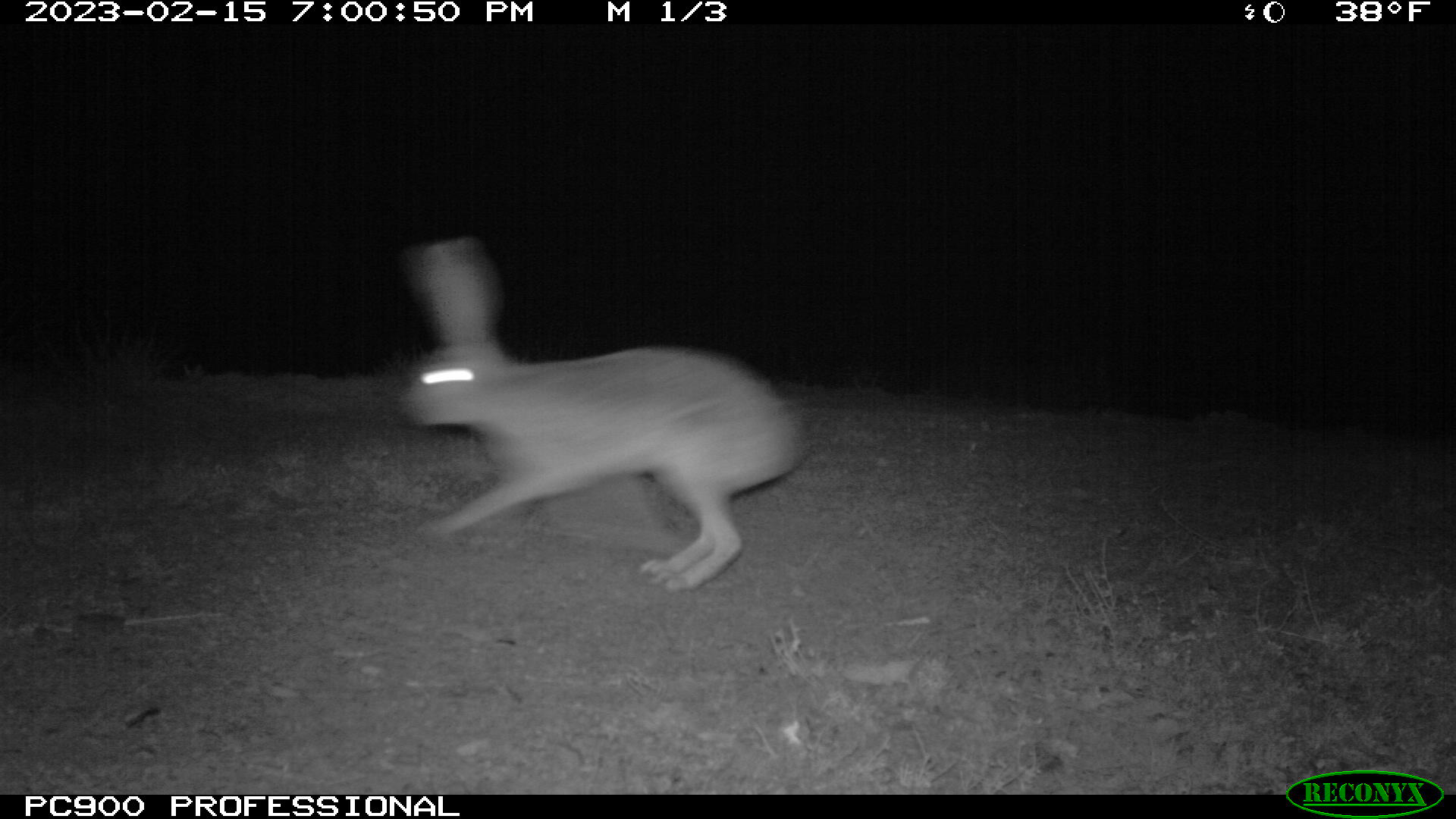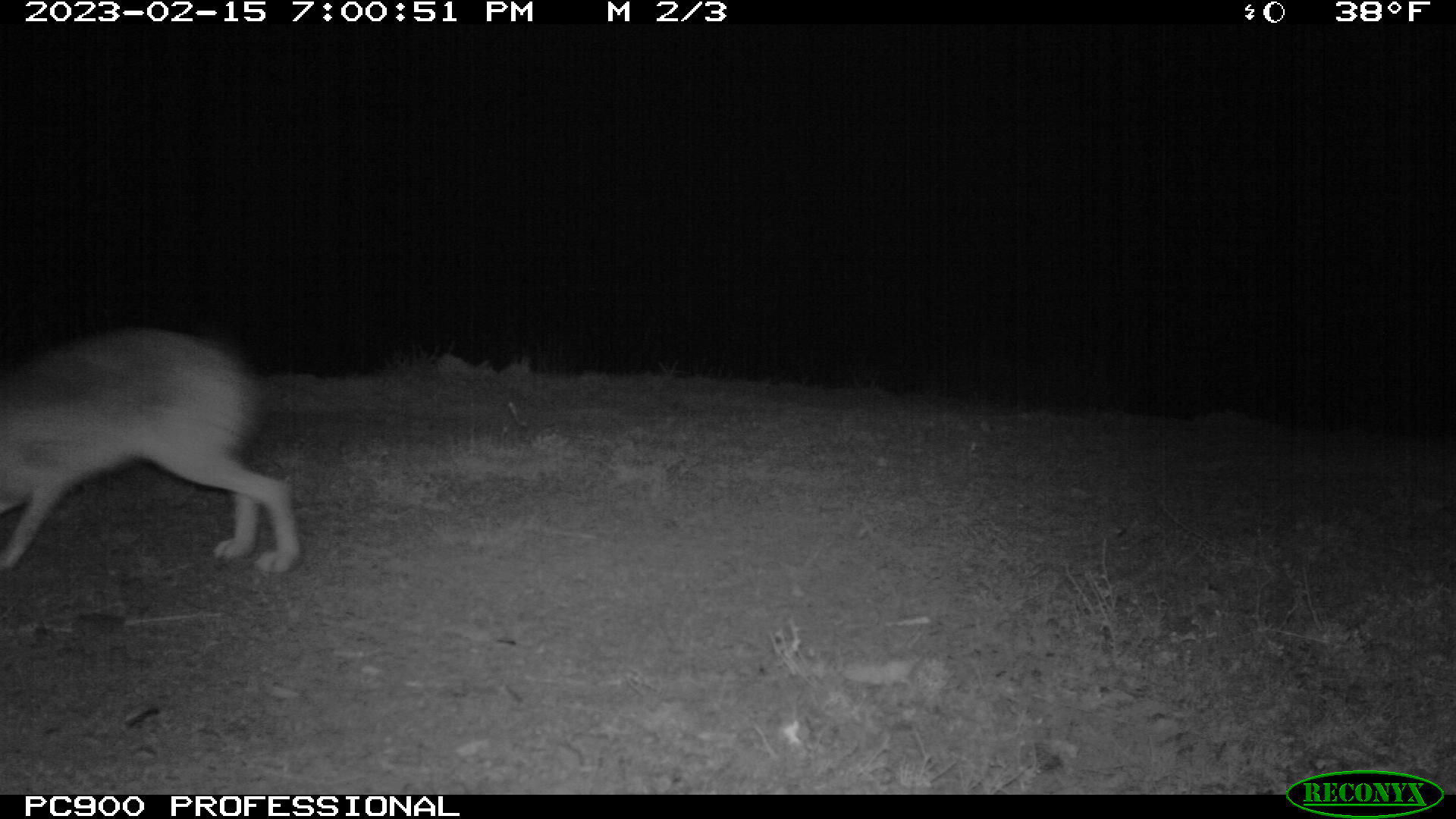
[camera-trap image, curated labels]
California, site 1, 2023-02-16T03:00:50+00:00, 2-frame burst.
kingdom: Animalia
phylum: Chordata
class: Mammalia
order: Lagomorpha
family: Leporidae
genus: Lepus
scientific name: Lepus californicus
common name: black-tailed jackrabbit